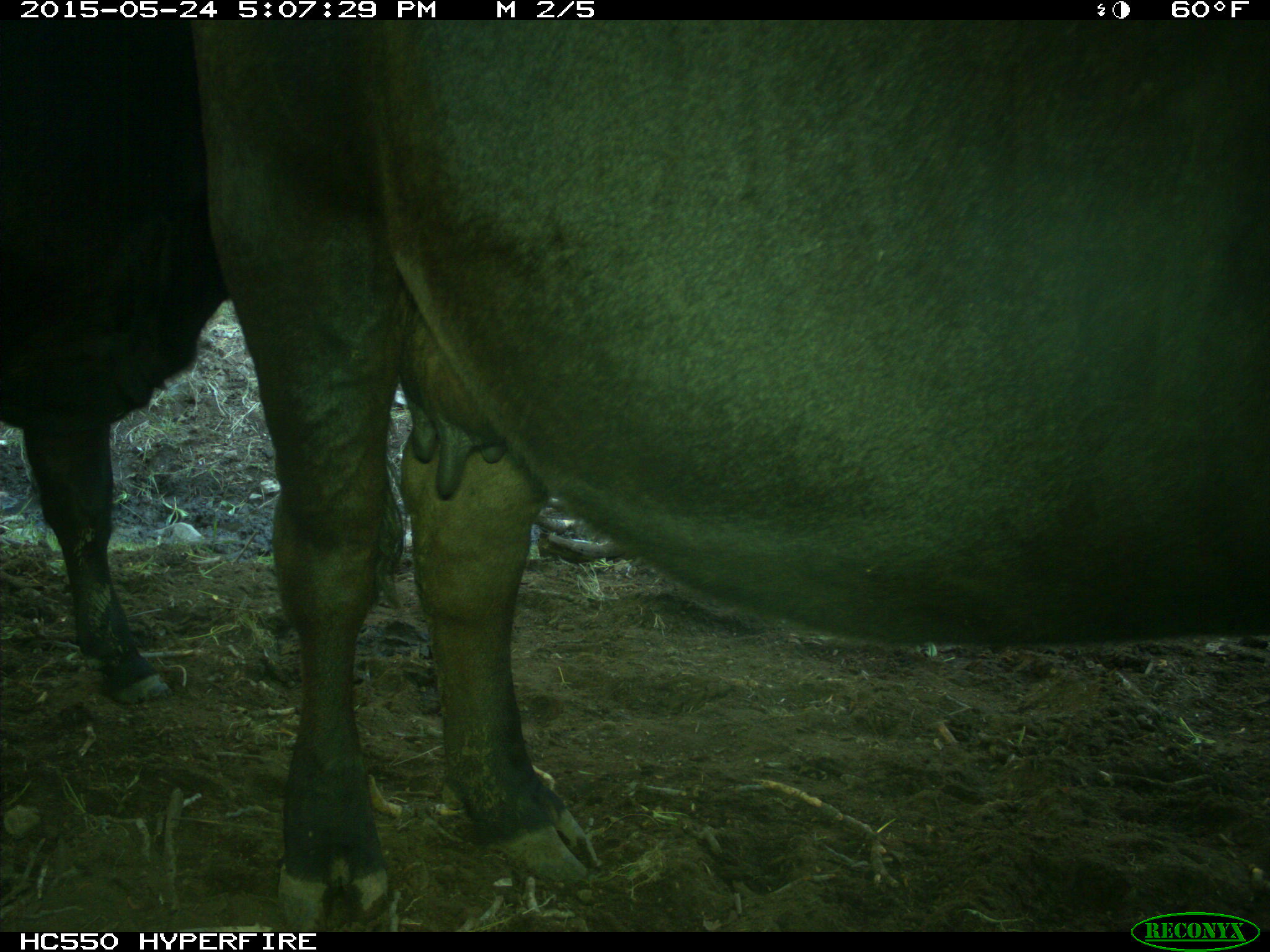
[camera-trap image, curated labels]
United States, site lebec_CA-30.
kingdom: Animalia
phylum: Chordata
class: Mammalia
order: Artiodactyla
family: Bovidae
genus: Bos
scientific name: Bos taurus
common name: domestic cow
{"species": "Bos taurus (domestic cow)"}